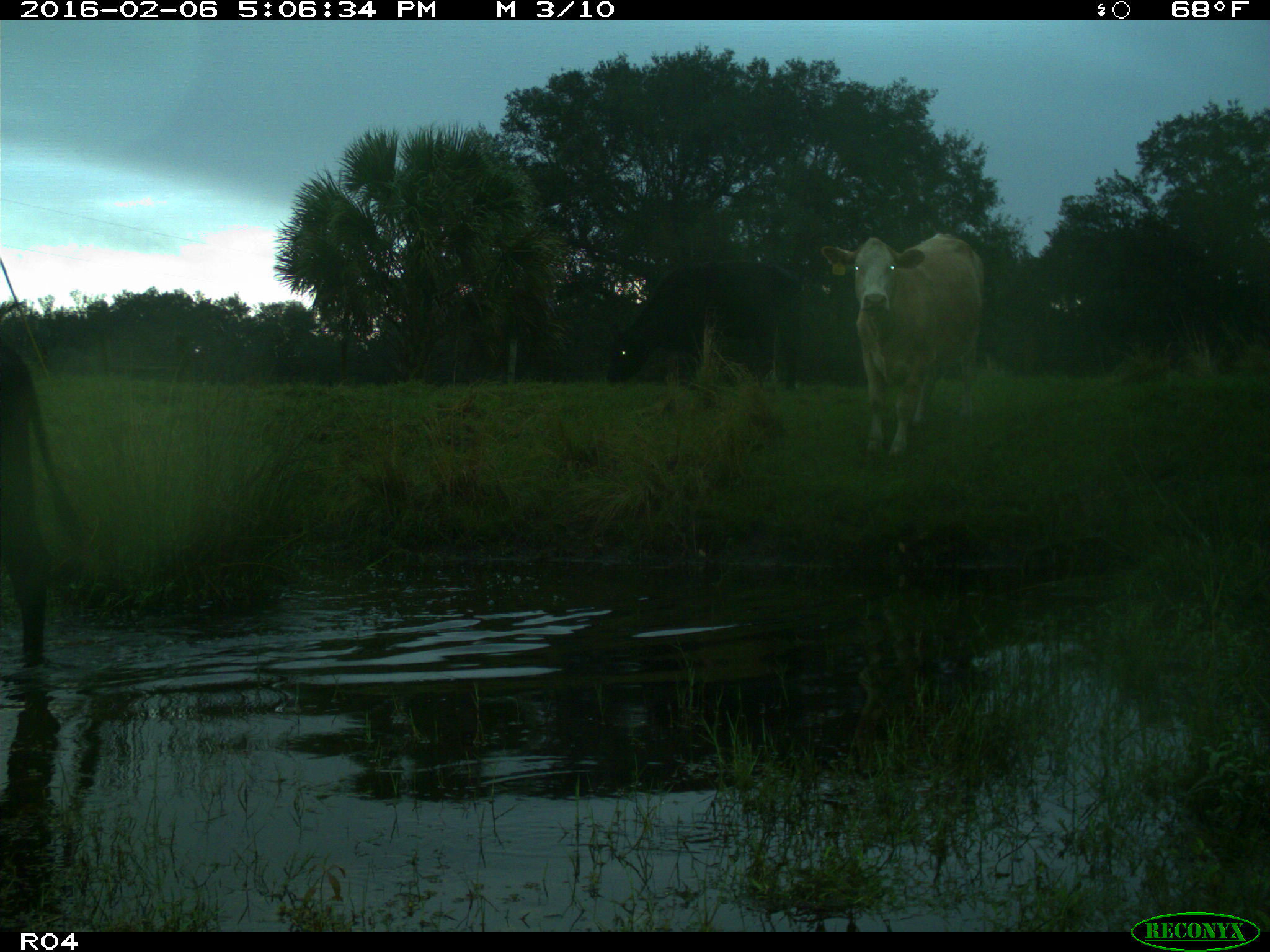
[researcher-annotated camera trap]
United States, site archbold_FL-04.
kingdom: Animalia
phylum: Chordata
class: Mammalia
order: Artiodactyla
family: Bovidae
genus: Bos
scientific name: Bos taurus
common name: domestic cow